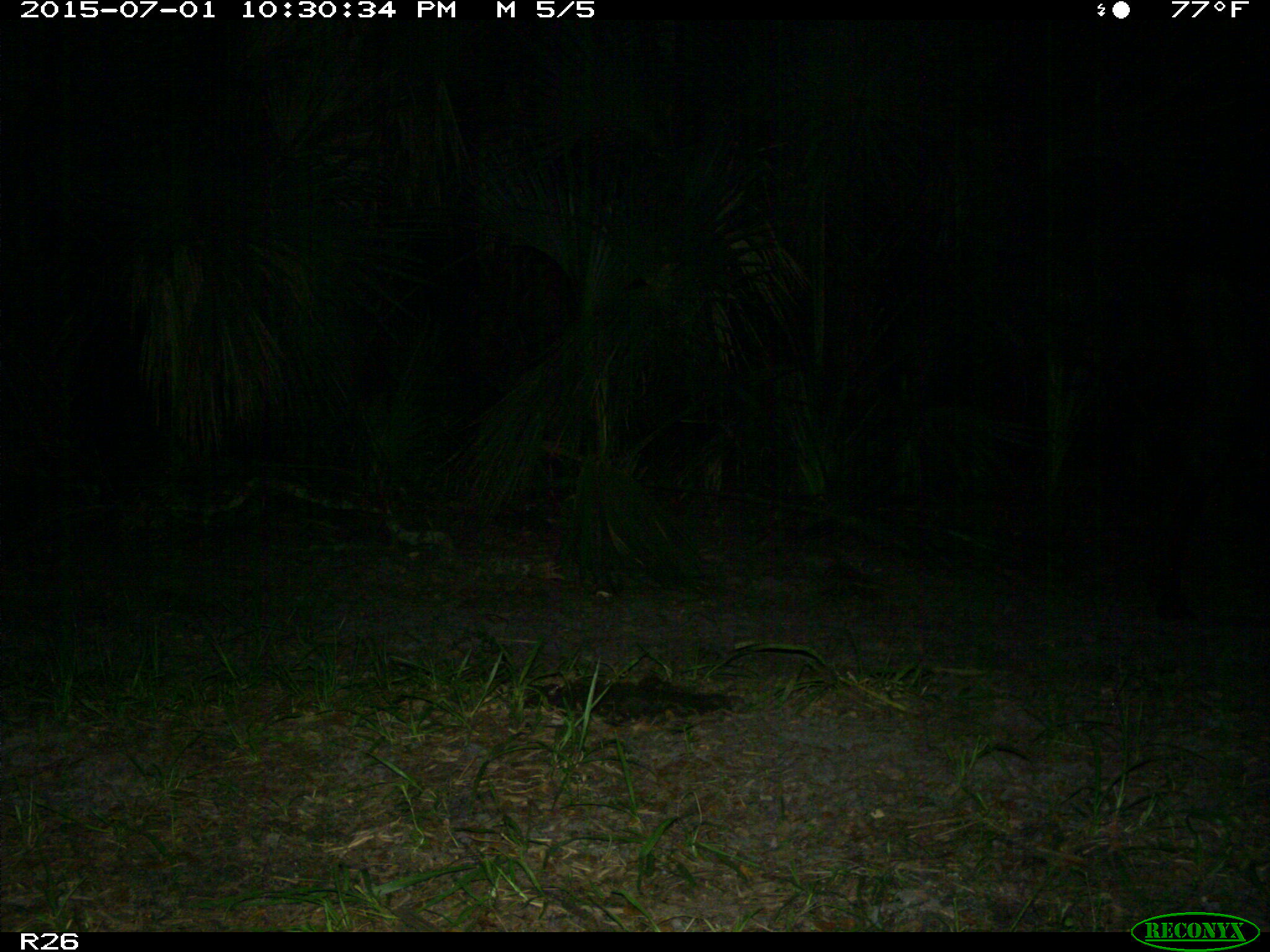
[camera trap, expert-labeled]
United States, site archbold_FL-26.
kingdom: Animalia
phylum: Chordata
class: Mammalia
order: Artiodactyla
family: Bovidae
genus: Bos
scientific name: Bos taurus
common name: domestic cow